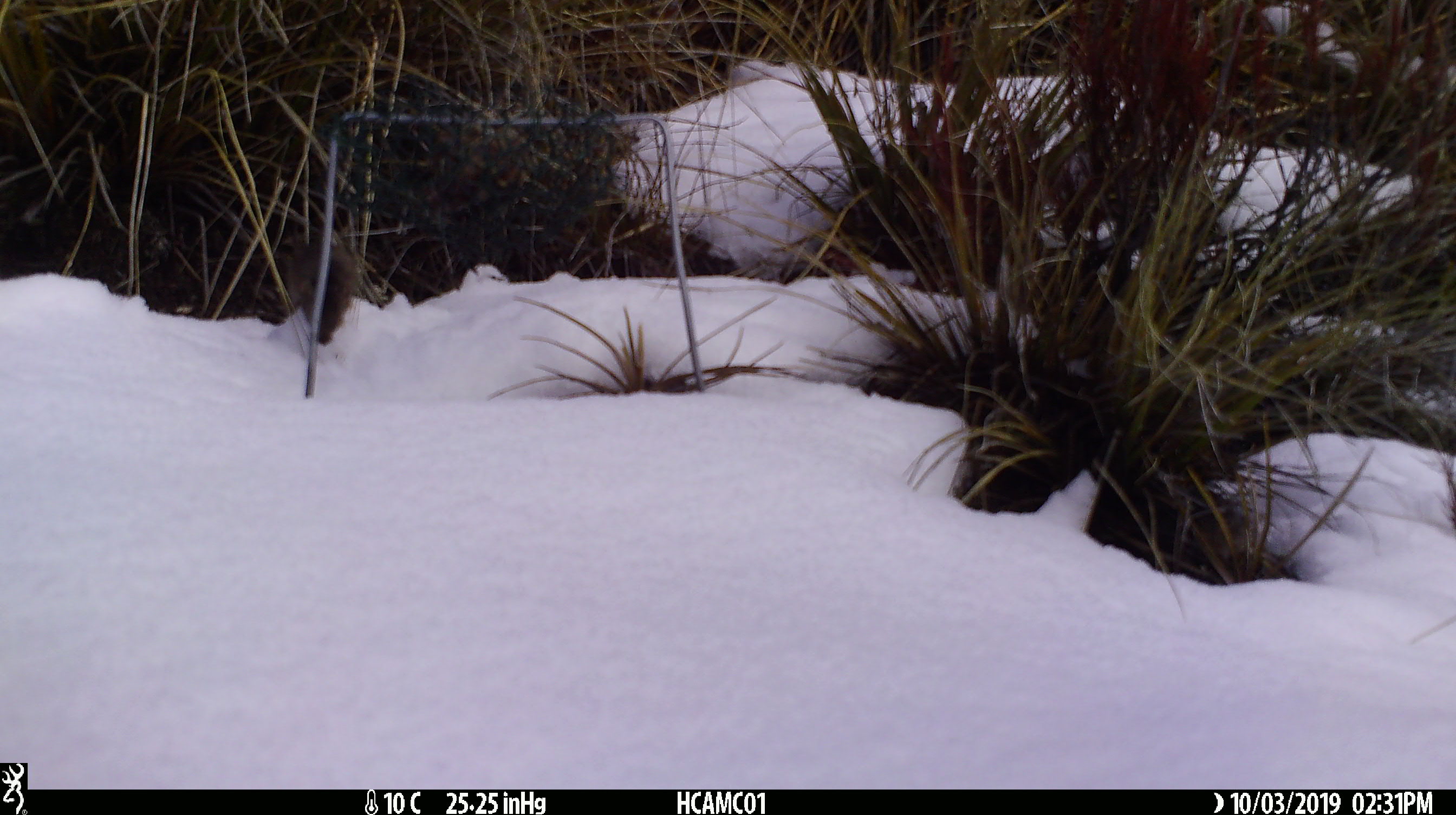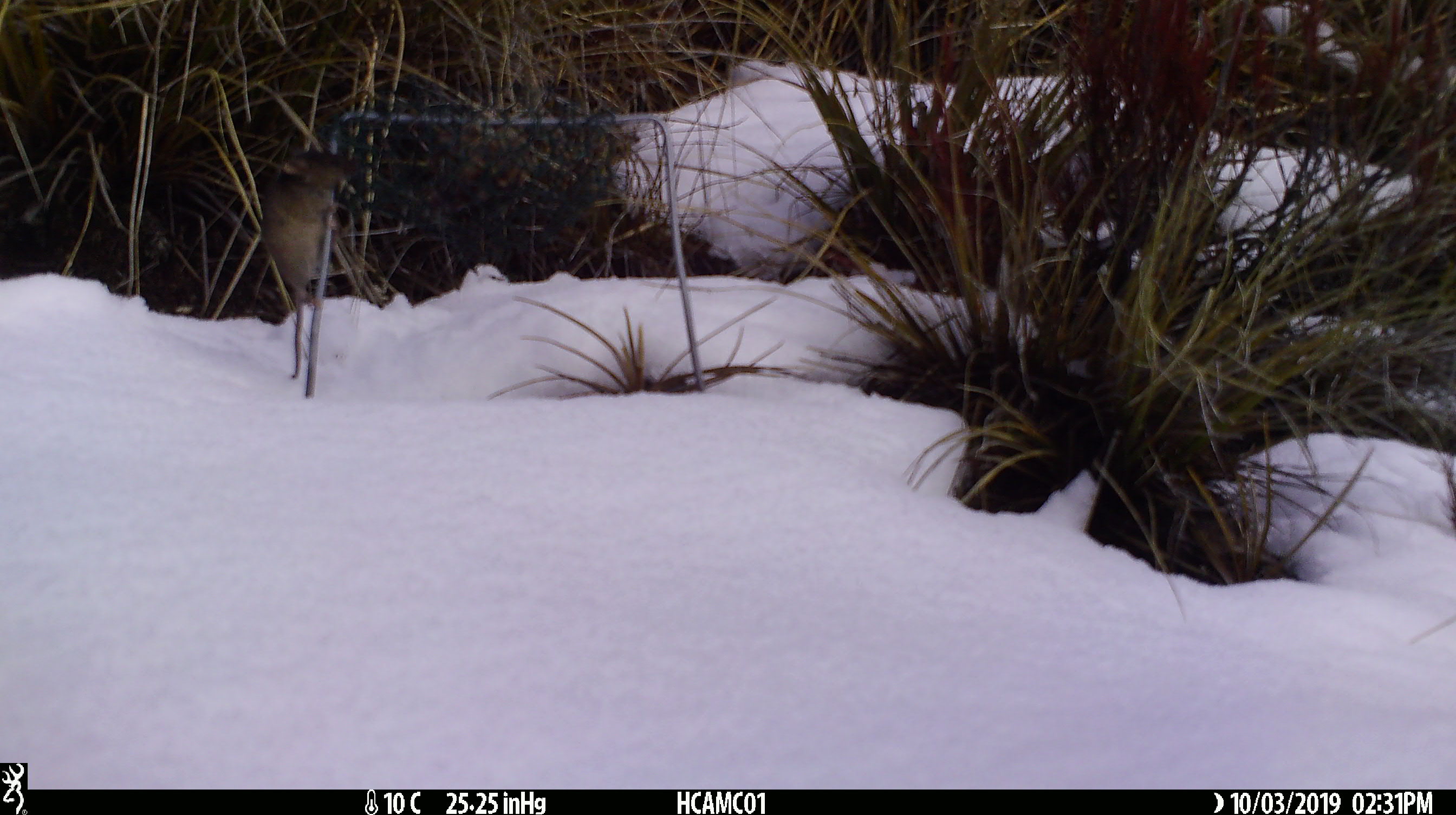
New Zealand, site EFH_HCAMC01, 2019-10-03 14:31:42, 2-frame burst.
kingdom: Animalia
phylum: Chordata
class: Mammalia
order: Rodentia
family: Muridae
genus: Mus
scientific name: Mus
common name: mouse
Mouse (Mus).